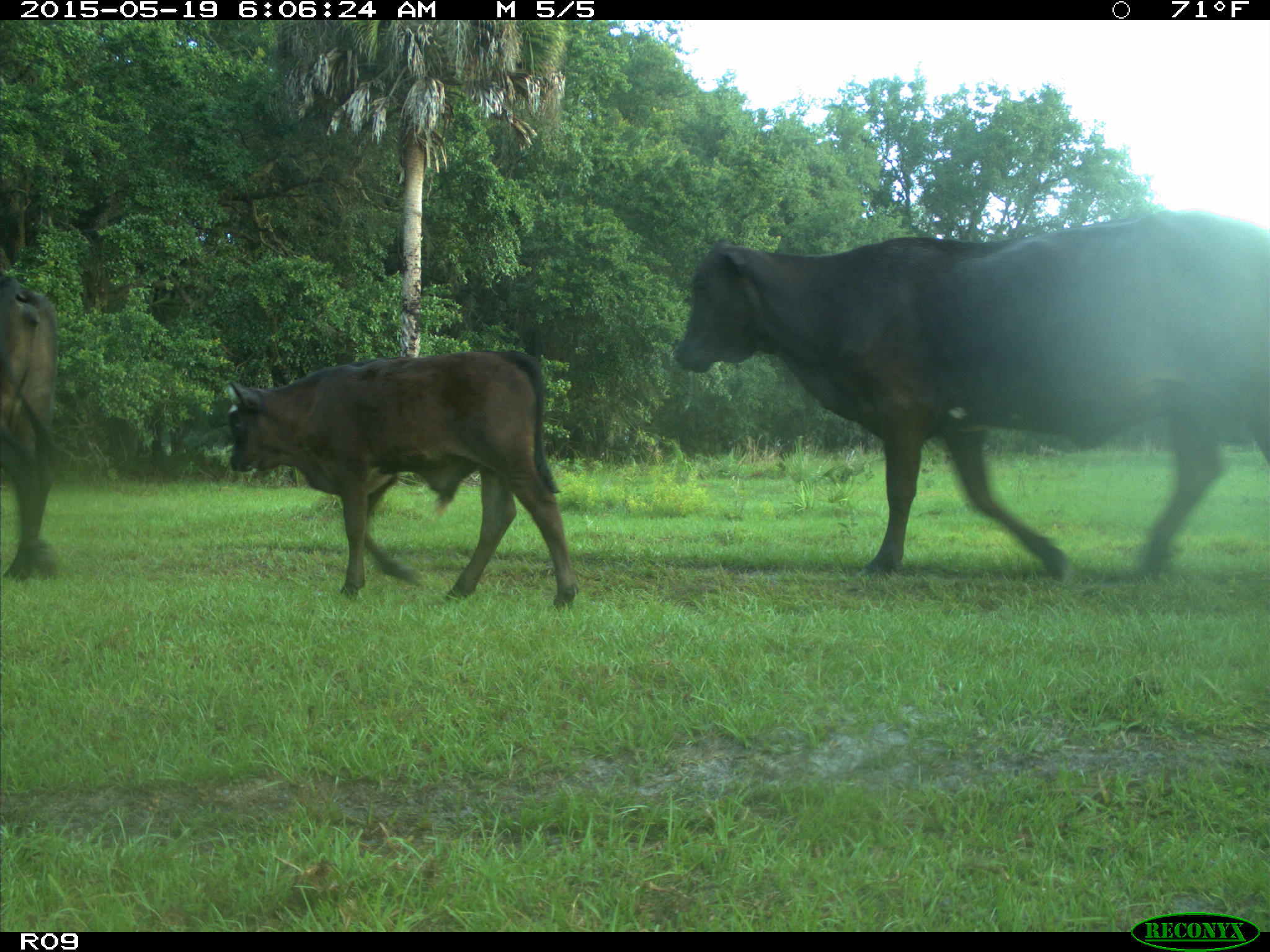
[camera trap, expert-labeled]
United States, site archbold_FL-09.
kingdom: Animalia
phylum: Chordata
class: Mammalia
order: Artiodactyla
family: Bovidae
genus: Bos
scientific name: Bos taurus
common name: domestic cow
Bos taurus (domestic cow).